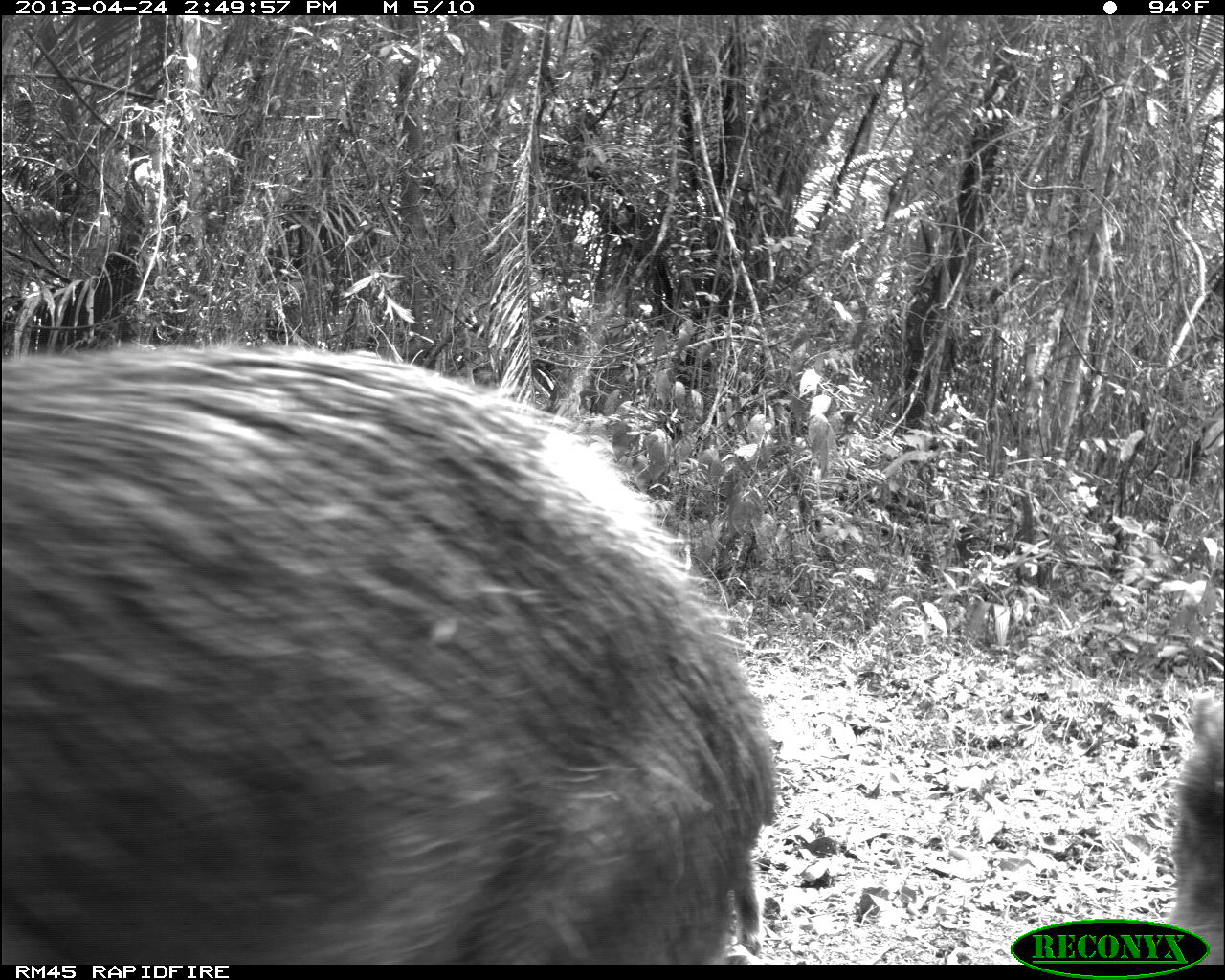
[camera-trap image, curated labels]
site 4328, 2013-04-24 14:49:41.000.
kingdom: Animalia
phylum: Chordata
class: Mammalia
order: Artiodactyla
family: Tayassuidae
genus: Tayassu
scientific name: Tayassu pecari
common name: white-lipped peccary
Tayassu pecari (white-lipped peccary), count 10.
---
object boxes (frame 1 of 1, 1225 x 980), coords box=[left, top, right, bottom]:
tayassu pecari: box=[1, 341, 784, 963]; box=[1165, 690, 1225, 963]